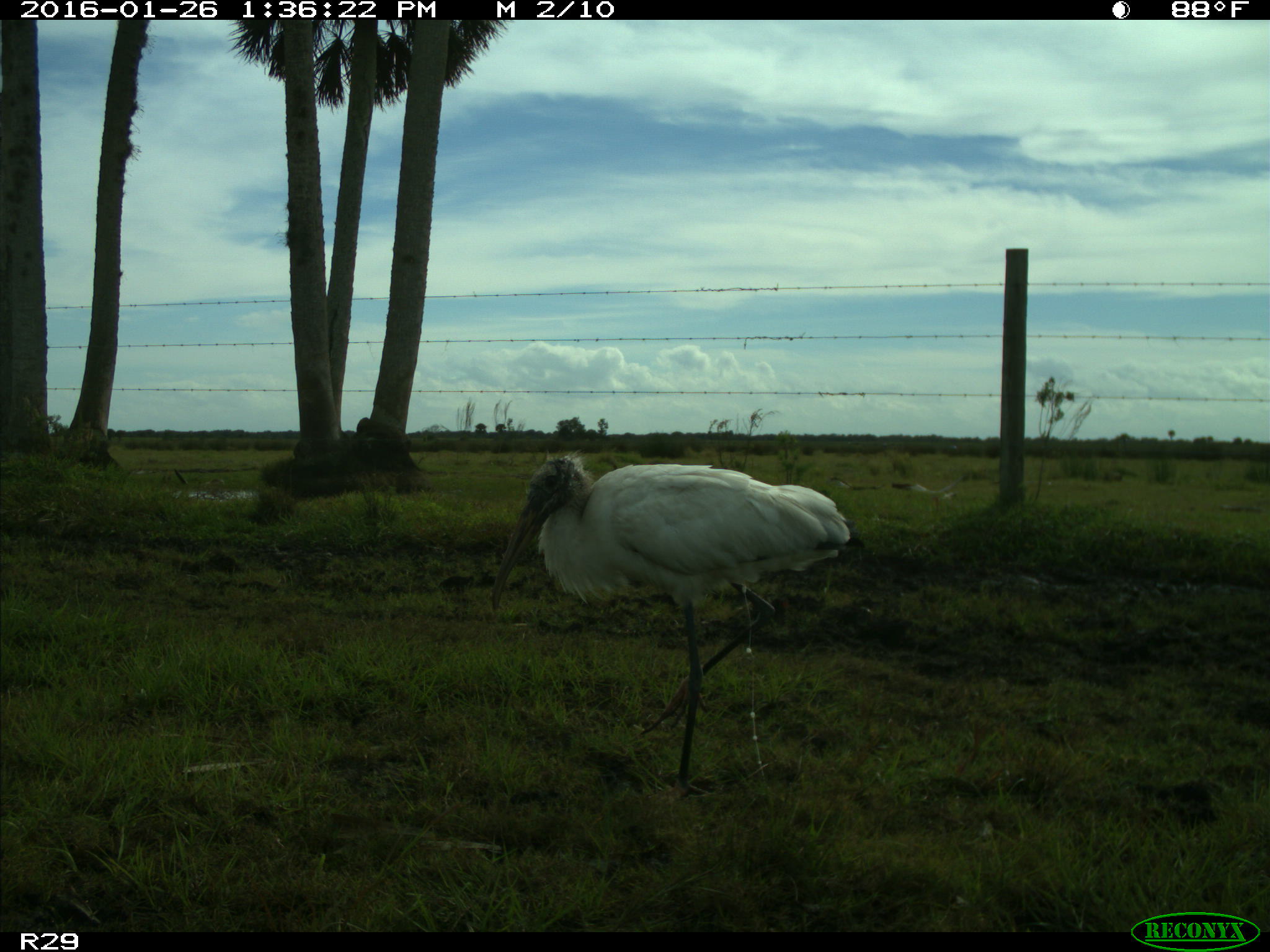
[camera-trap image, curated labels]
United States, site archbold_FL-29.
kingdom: Animalia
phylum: Chordata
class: Aves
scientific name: Aves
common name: birds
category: unidentified bird